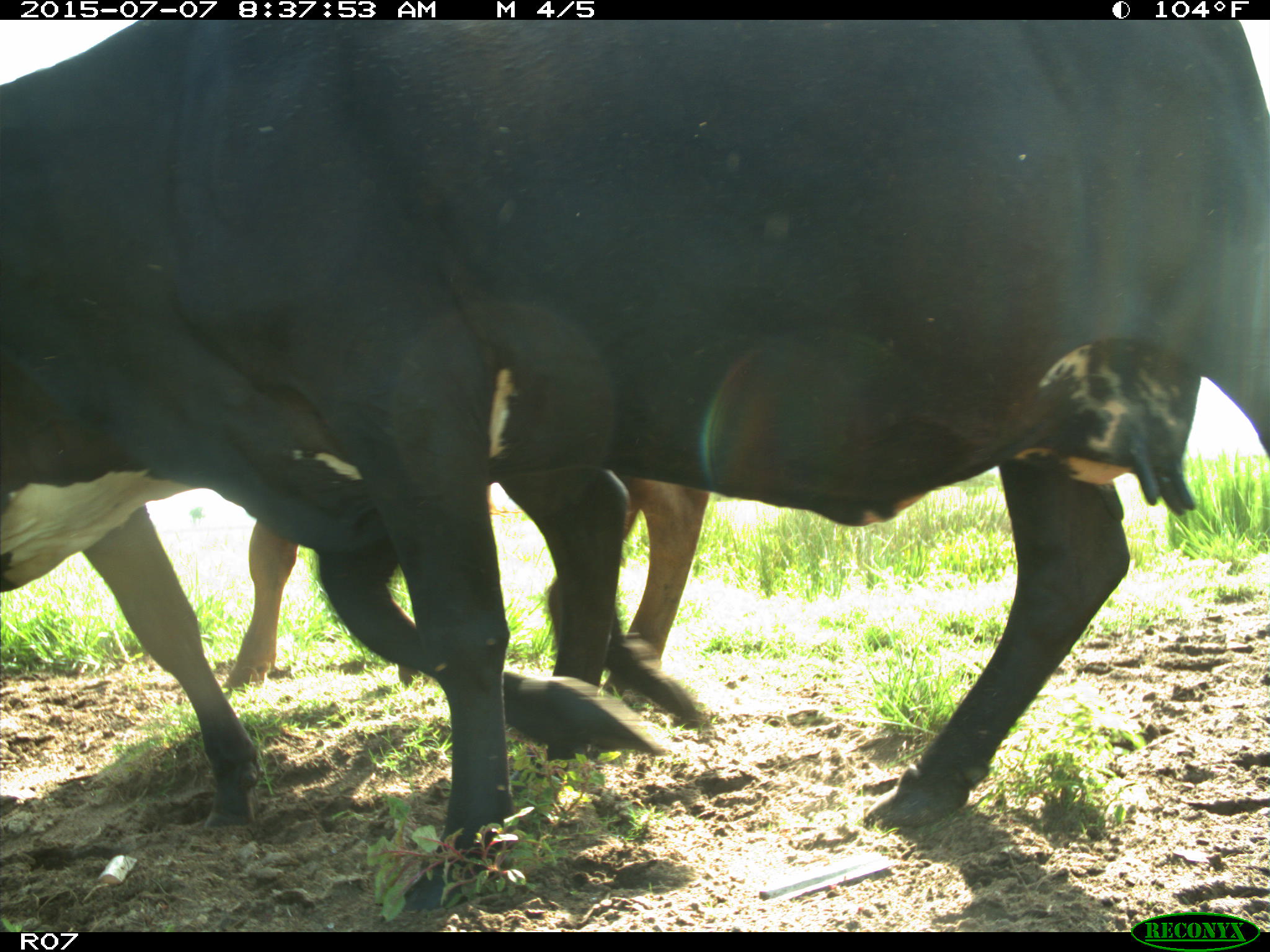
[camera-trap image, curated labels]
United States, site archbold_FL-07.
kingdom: Animalia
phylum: Chordata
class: Mammalia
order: Artiodactyla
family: Bovidae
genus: Bos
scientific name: Bos taurus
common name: domestic cow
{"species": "Bos taurus (domestic cow)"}